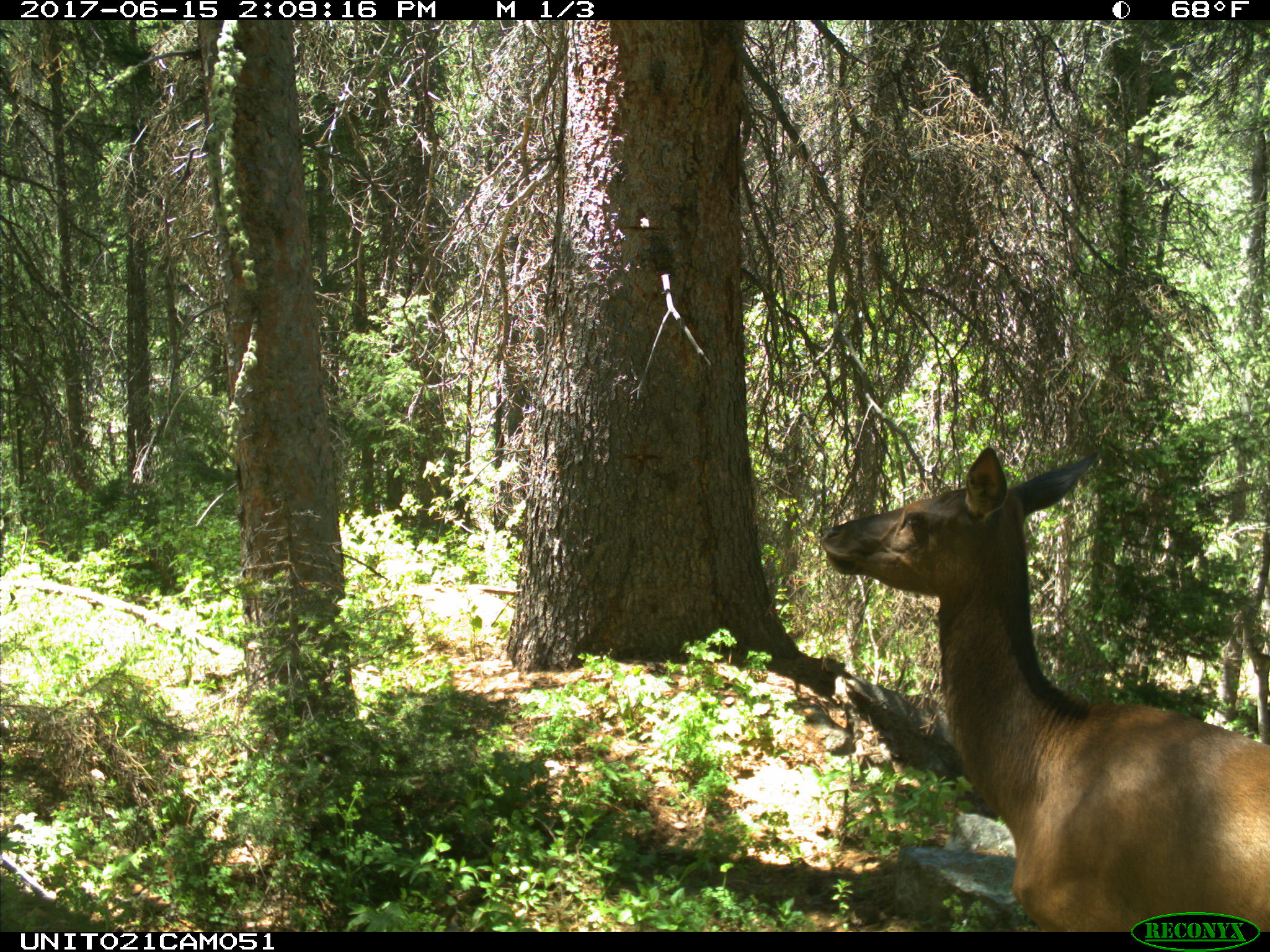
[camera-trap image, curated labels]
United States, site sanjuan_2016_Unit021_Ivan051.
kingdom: Animalia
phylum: Chordata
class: Mammalia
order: Artiodactyla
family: Cervidae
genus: Cervus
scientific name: Cervus elaphus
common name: red deer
Cervus elaphus (red deer).